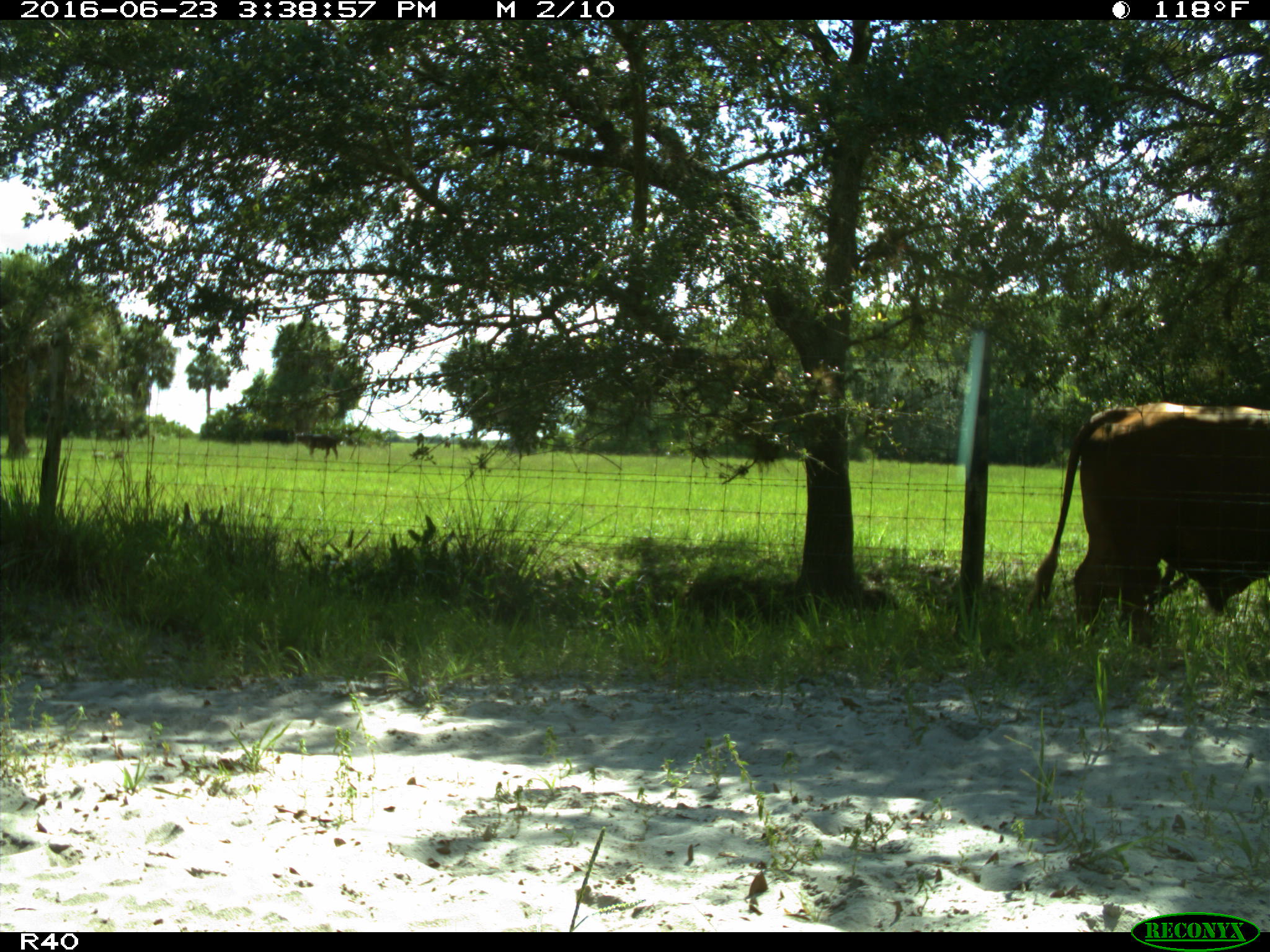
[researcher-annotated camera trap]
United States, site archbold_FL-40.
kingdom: Animalia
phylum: Chordata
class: Mammalia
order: Artiodactyla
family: Bovidae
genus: Bos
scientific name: Bos taurus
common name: domestic cow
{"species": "Bos taurus (domestic cow)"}